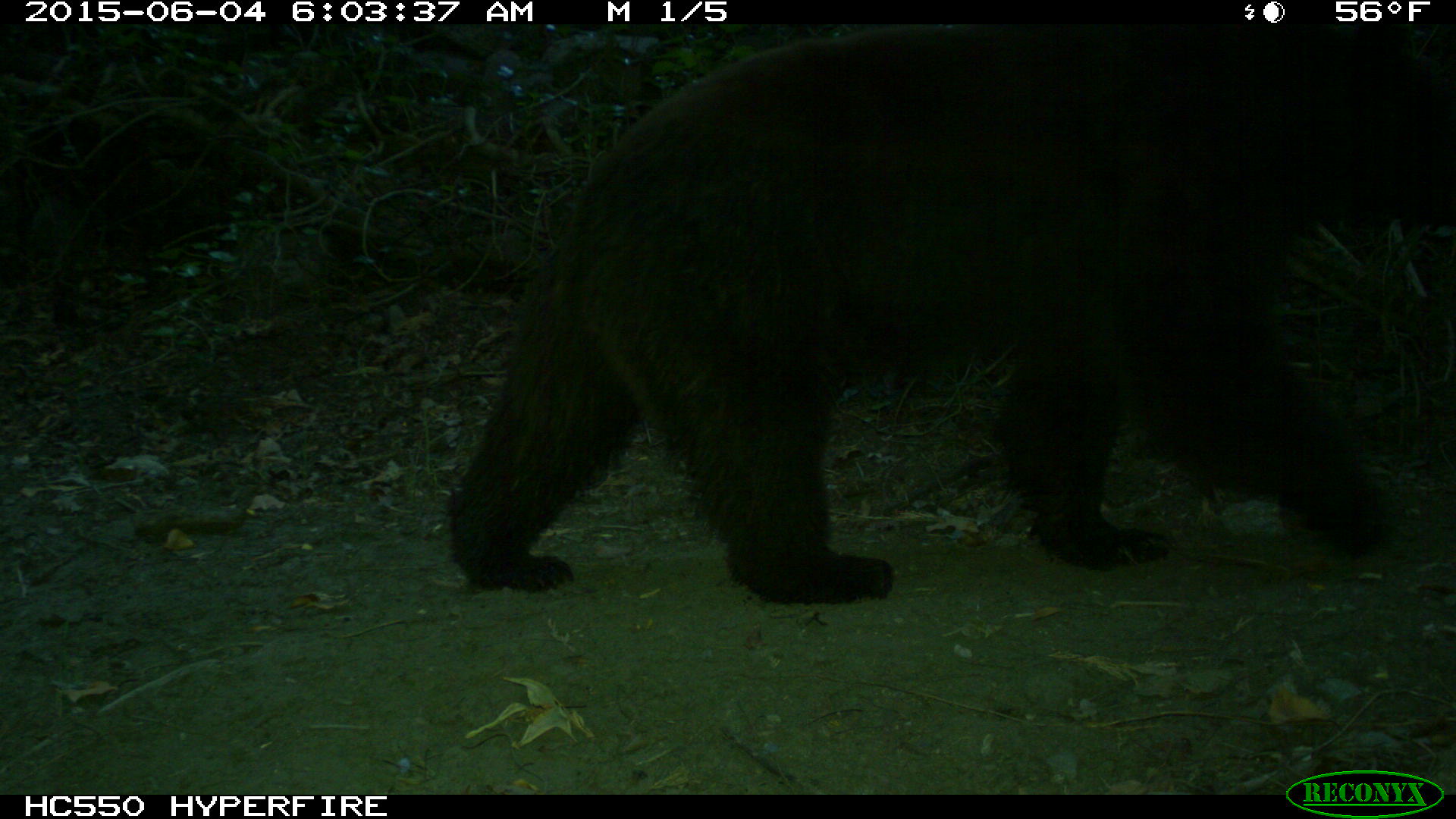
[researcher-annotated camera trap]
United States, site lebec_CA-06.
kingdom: Animalia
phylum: Chordata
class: Mammalia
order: Carnivora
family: Ursidae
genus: Ursus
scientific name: Ursus americanus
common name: american black bear